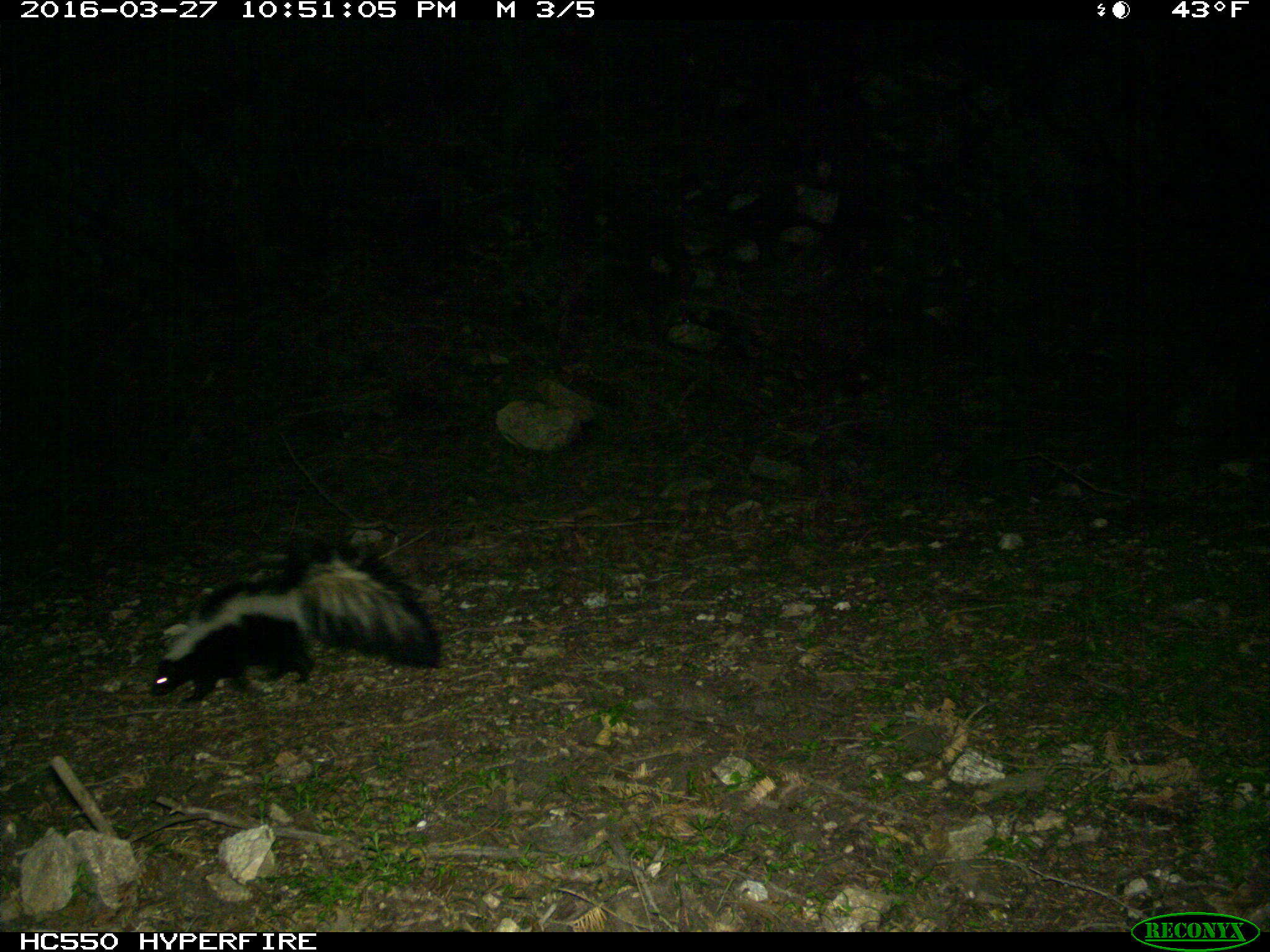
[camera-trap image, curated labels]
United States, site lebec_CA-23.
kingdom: Animalia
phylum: Chordata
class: Mammalia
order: Carnivora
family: Mephitidae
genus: Mephitis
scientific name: Mephitis mephitis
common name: striped skunk